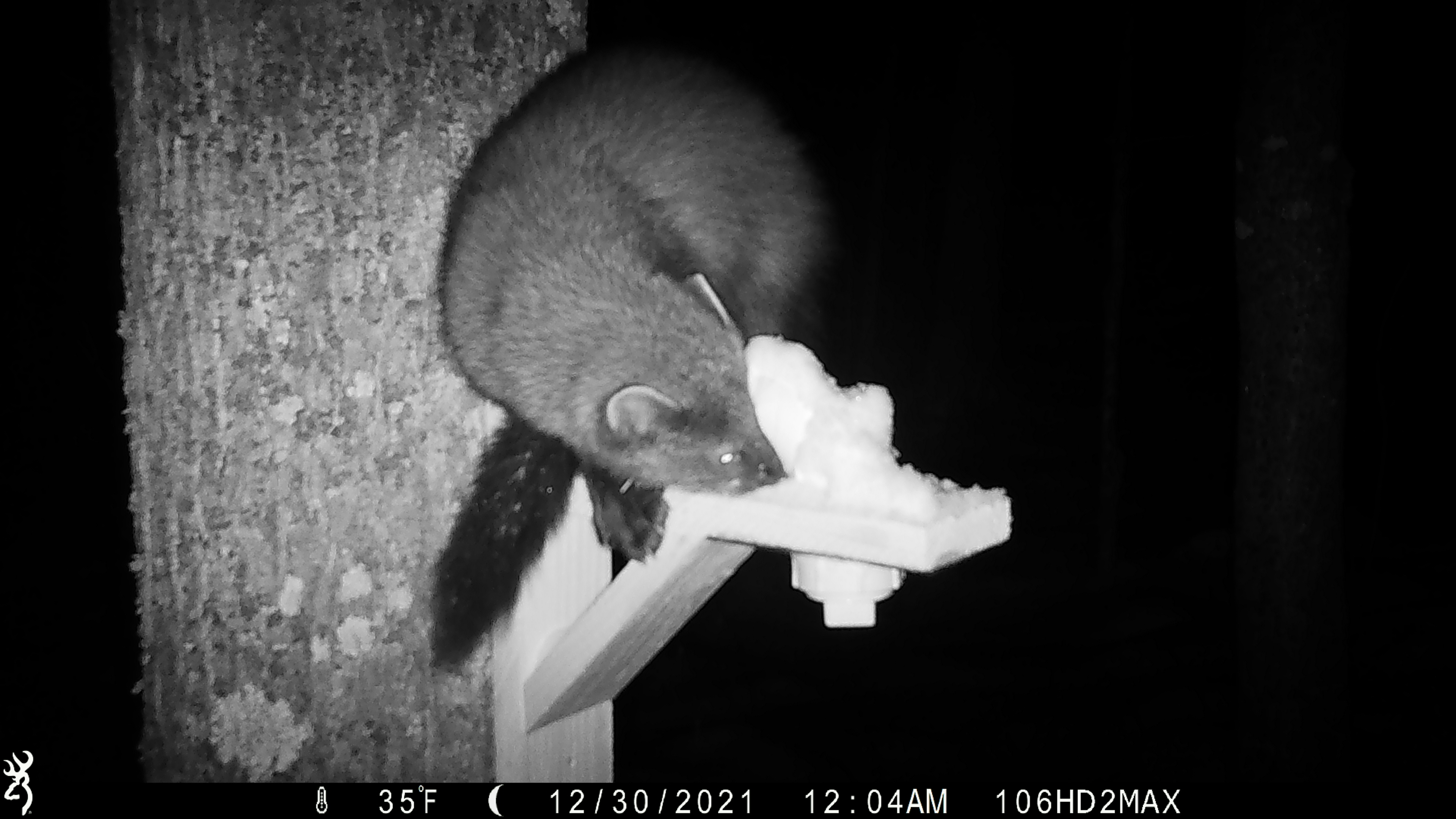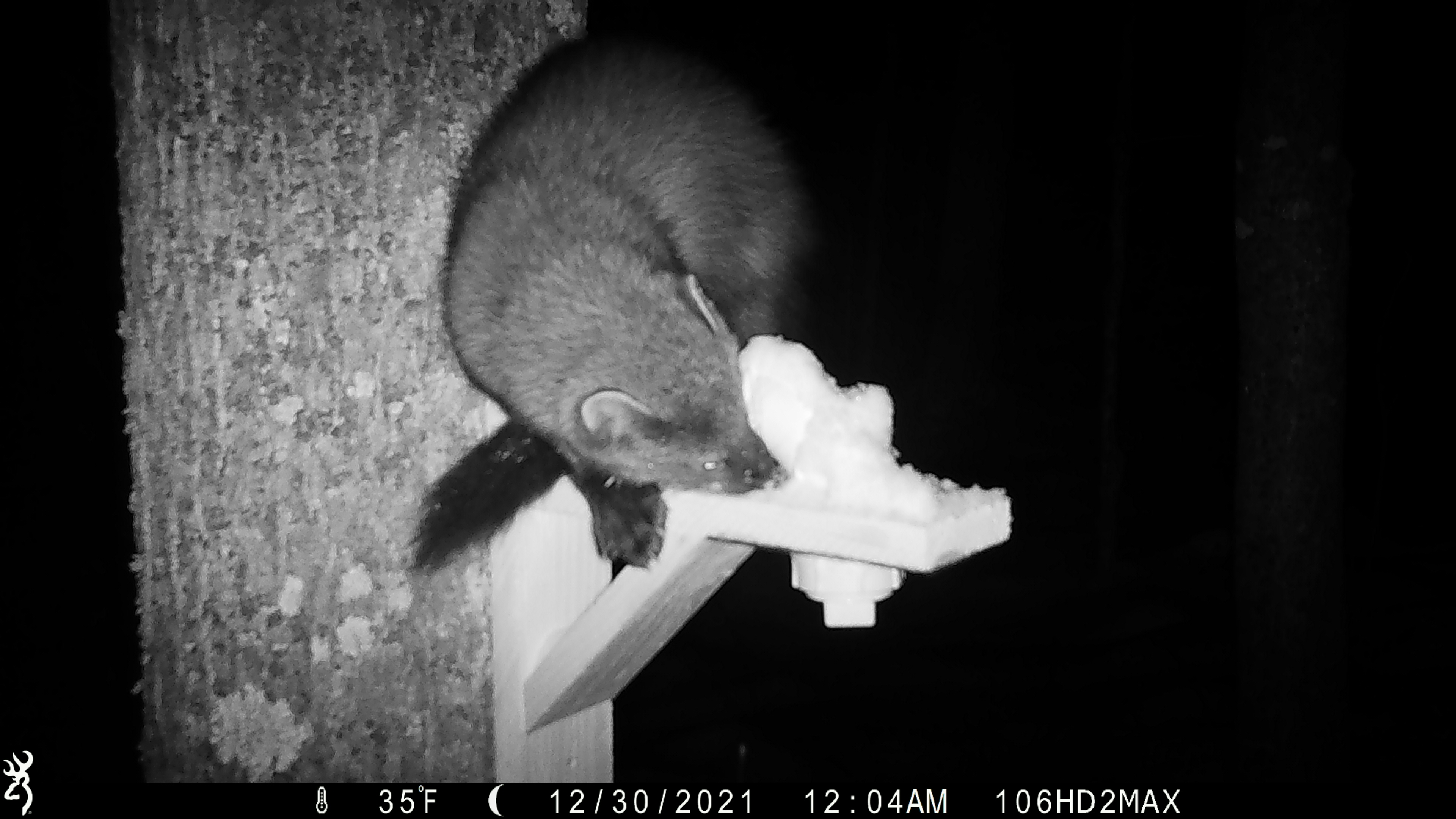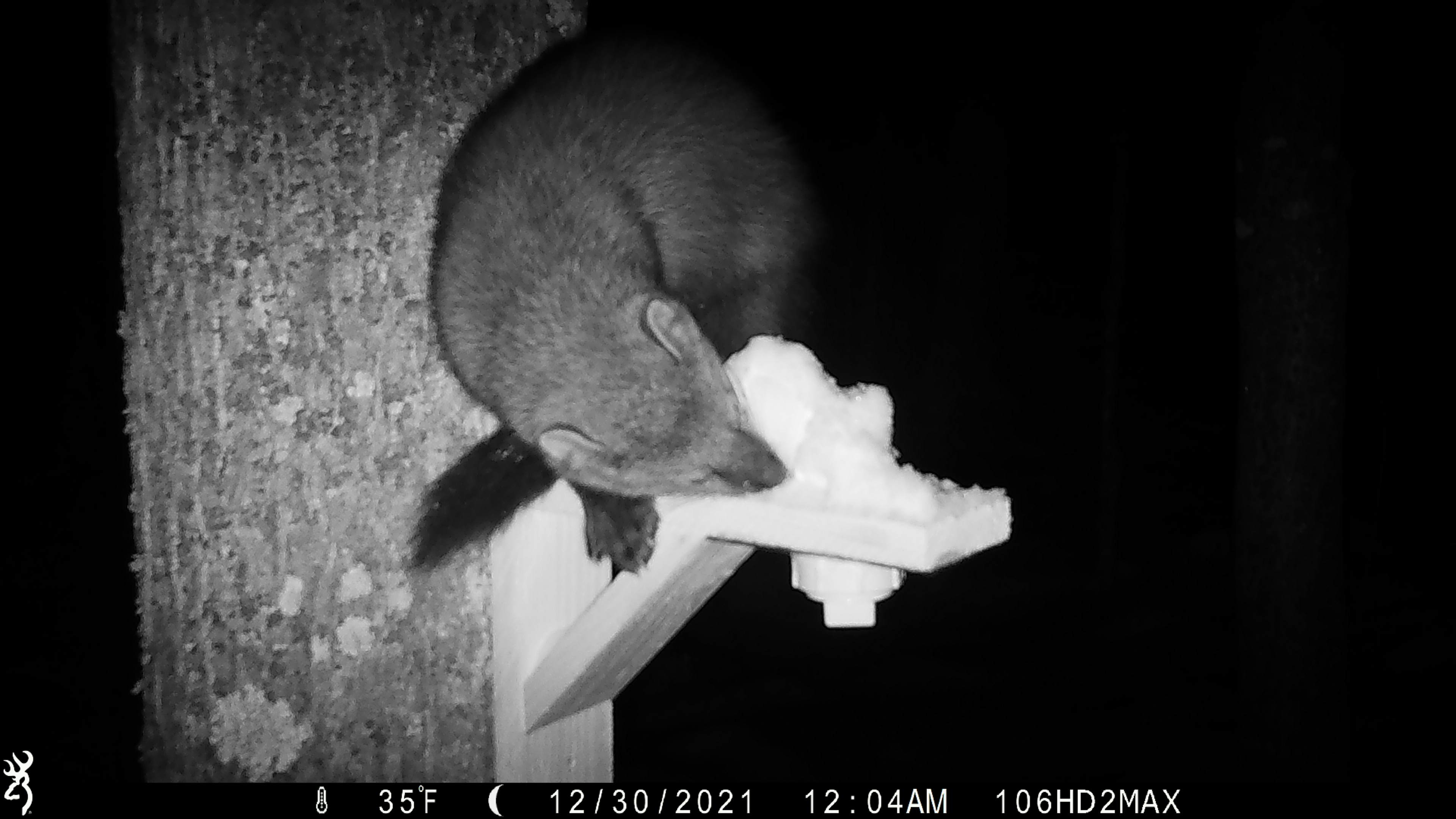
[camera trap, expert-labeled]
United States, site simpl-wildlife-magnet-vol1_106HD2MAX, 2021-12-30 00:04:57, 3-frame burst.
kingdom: Animalia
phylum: Chordata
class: Mammalia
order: Carnivora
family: Mustelidae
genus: Pekania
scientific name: Pekania pennanti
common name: fisher